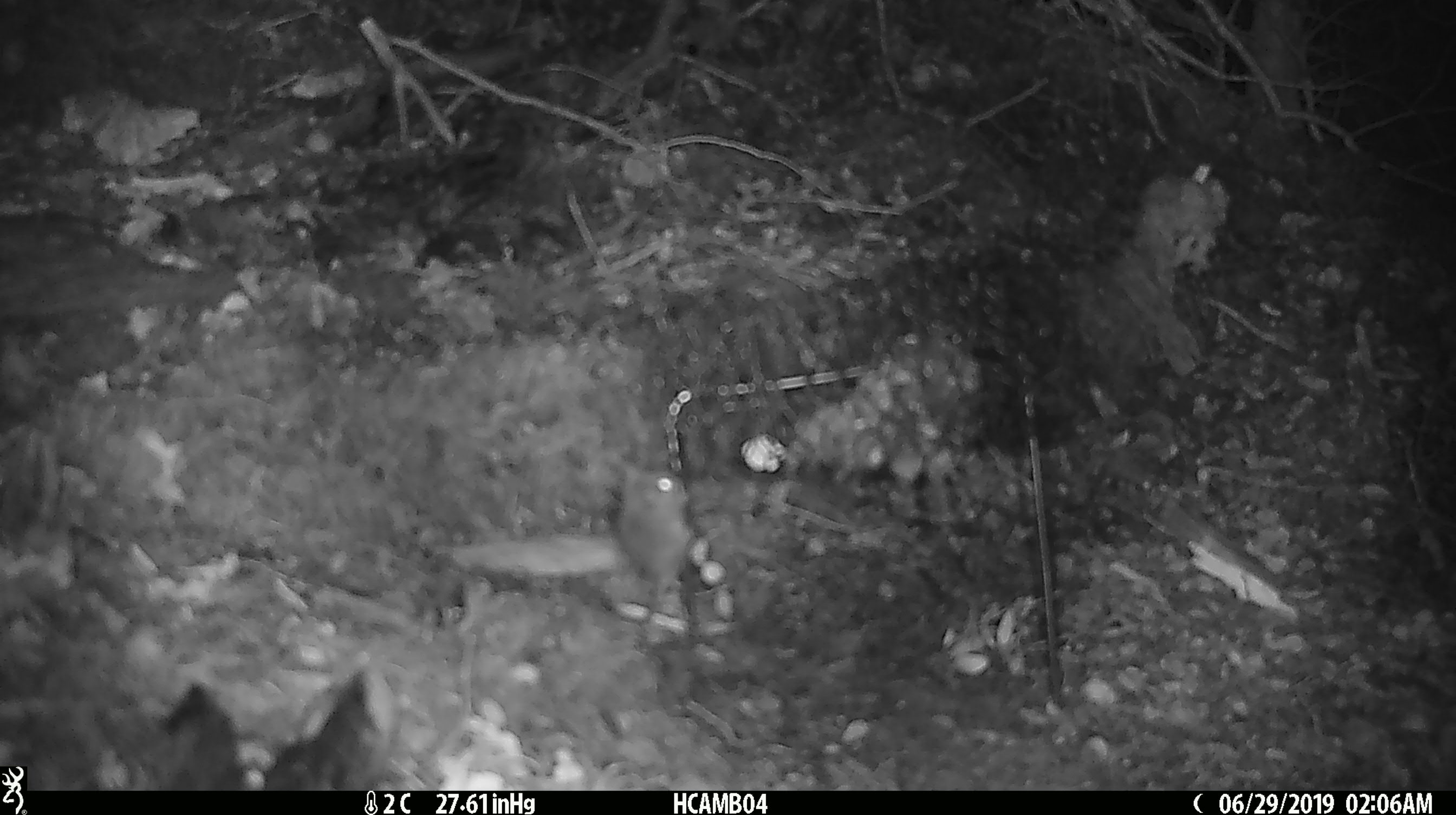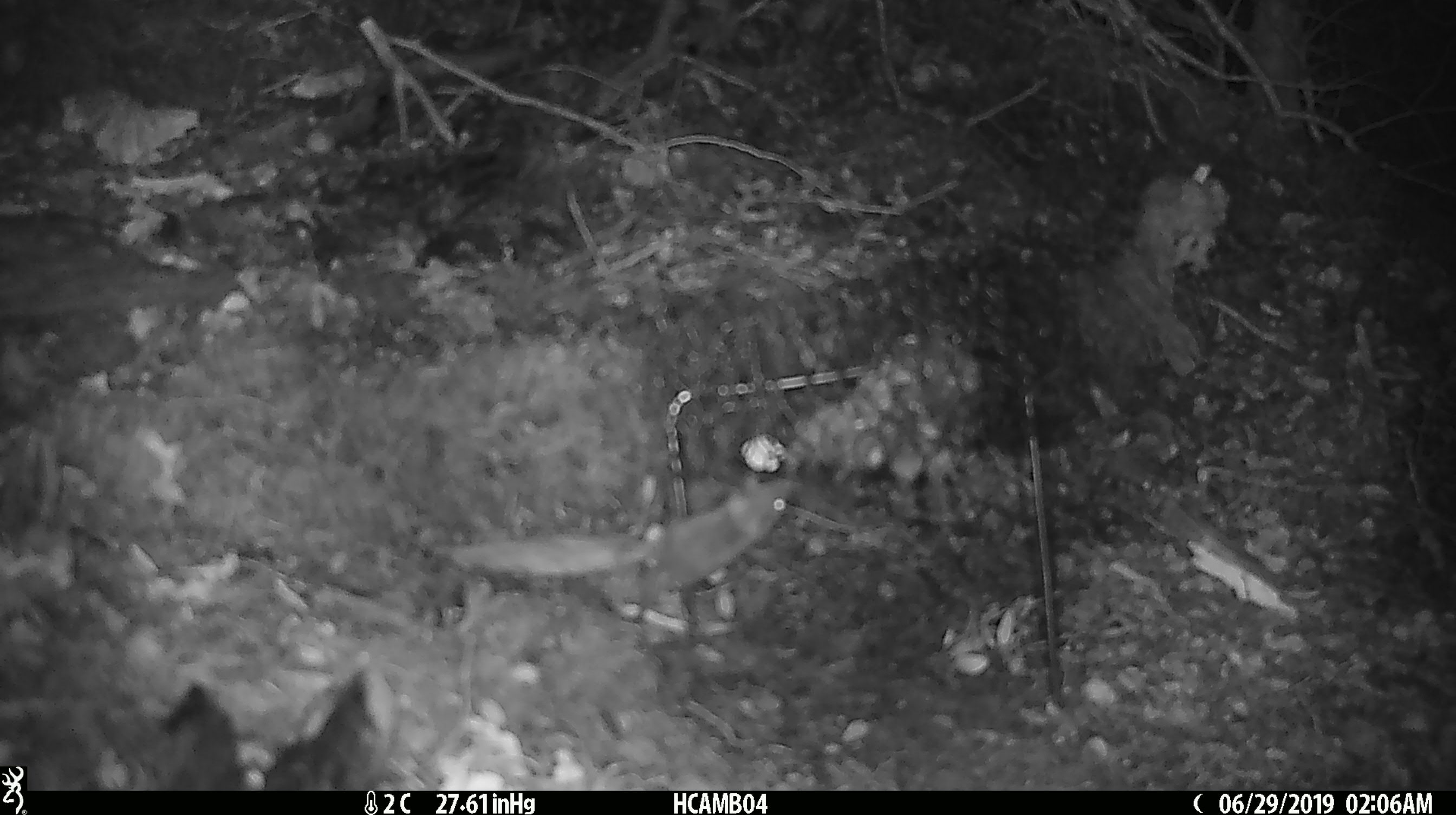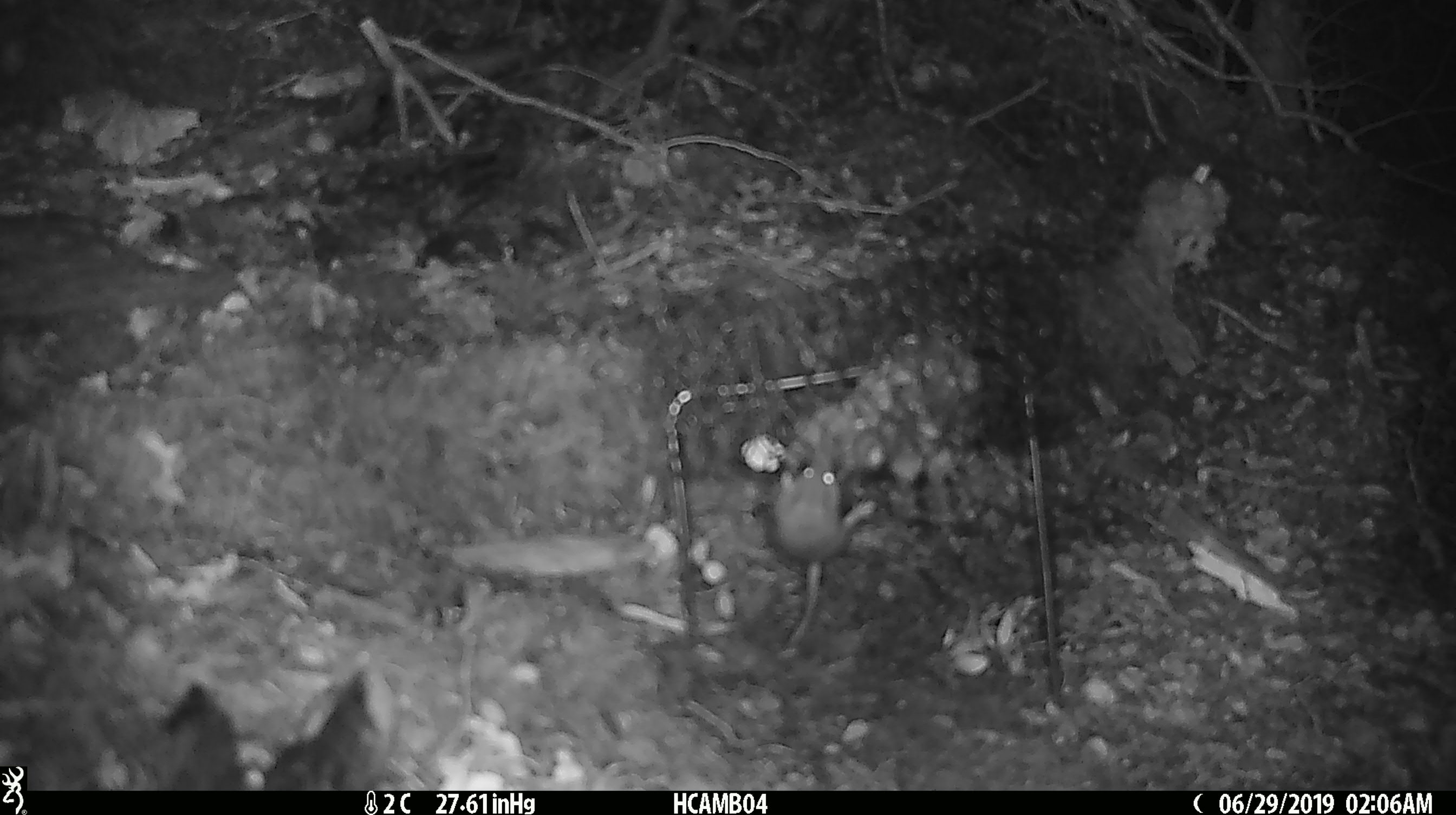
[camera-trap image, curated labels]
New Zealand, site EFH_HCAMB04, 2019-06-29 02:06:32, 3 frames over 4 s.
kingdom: Animalia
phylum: Chordata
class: Mammalia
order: Rodentia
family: Muridae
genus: Mus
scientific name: Mus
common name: mouse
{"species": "mouse (Mus)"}